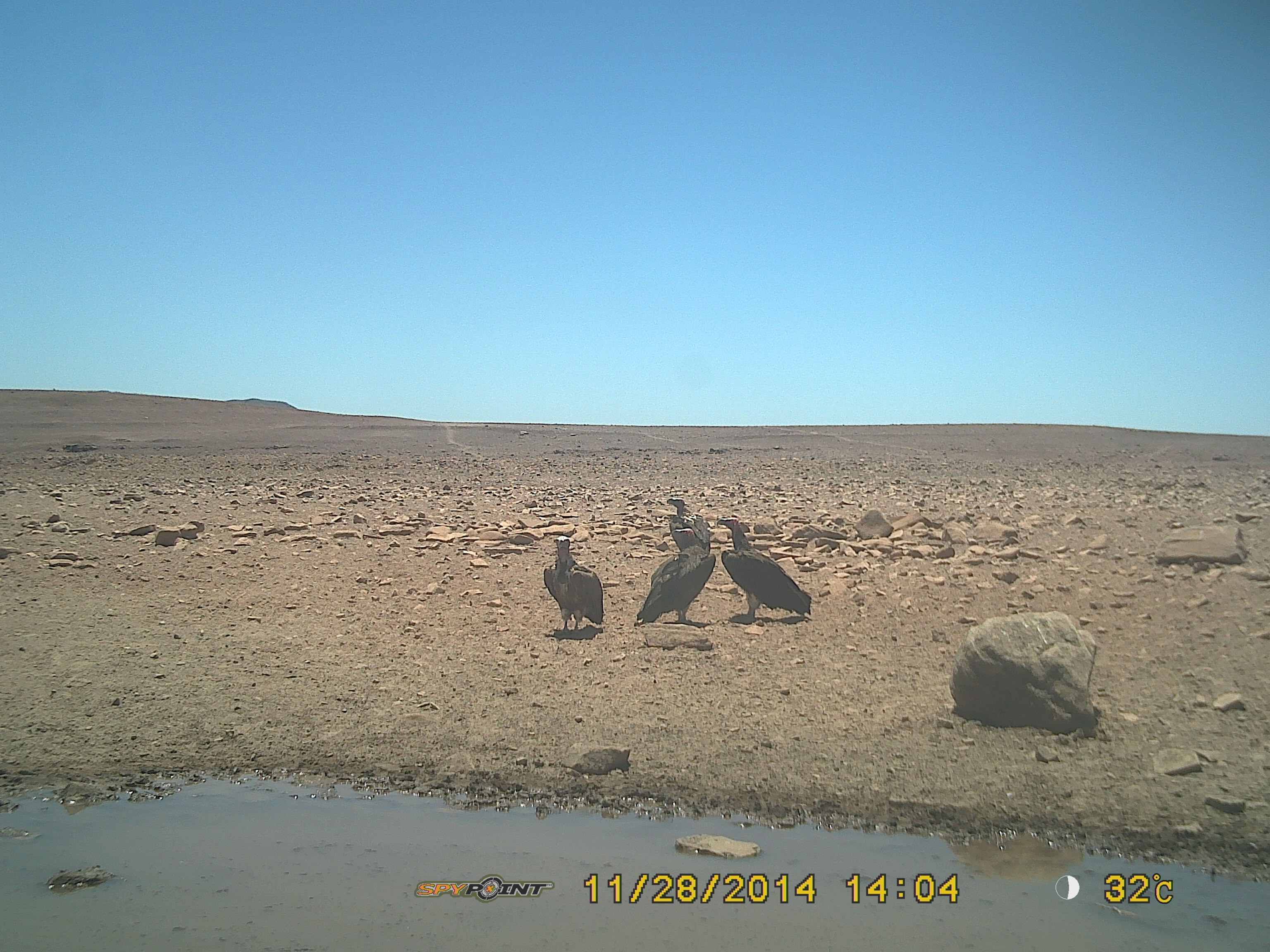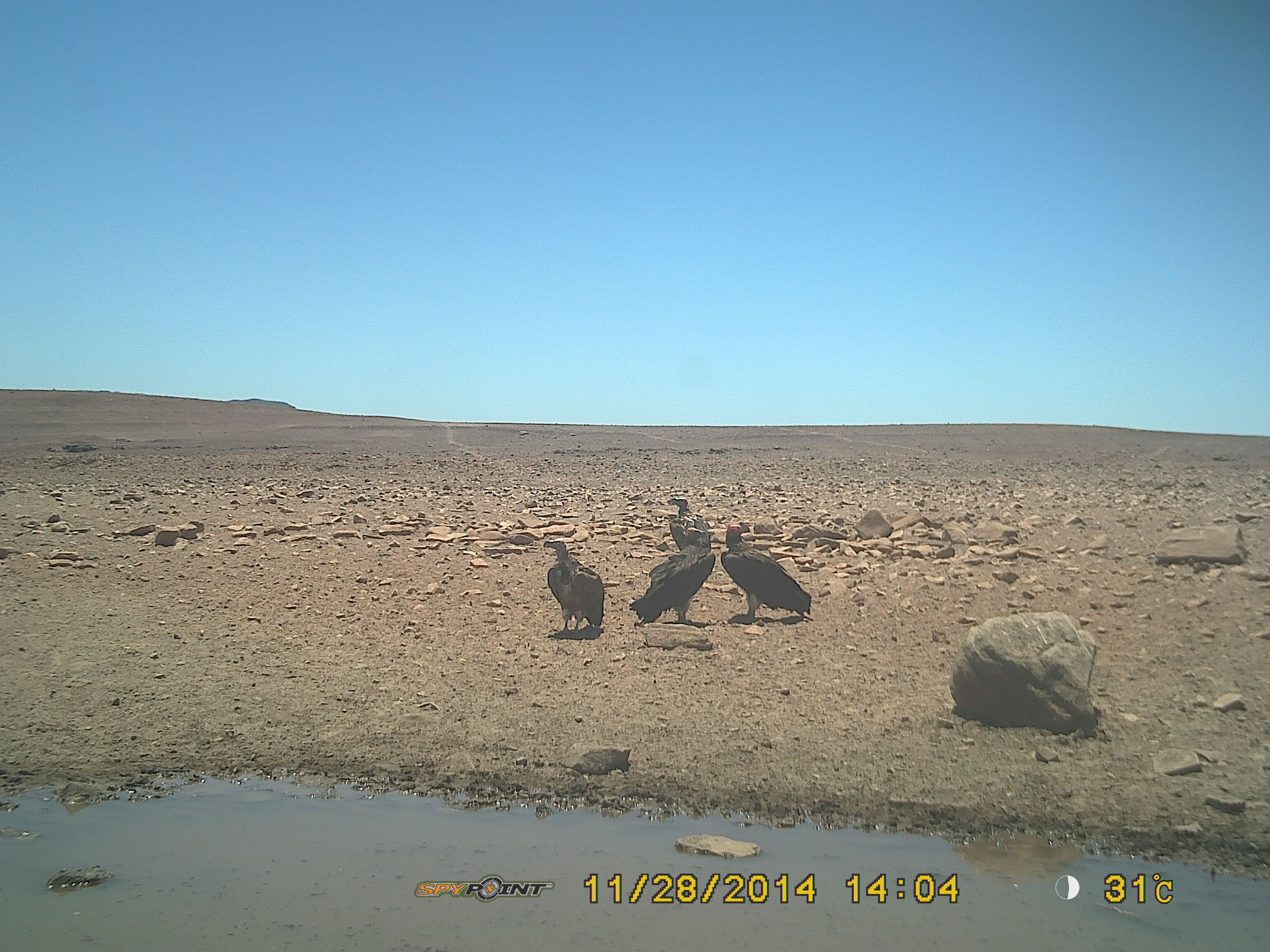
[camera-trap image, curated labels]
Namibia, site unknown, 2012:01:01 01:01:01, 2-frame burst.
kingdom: Animalia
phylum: Chordata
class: Aves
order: Accipitriformes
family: Accipitridae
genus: Torgos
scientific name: Torgos tracheliotos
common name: lappet-faced vulture